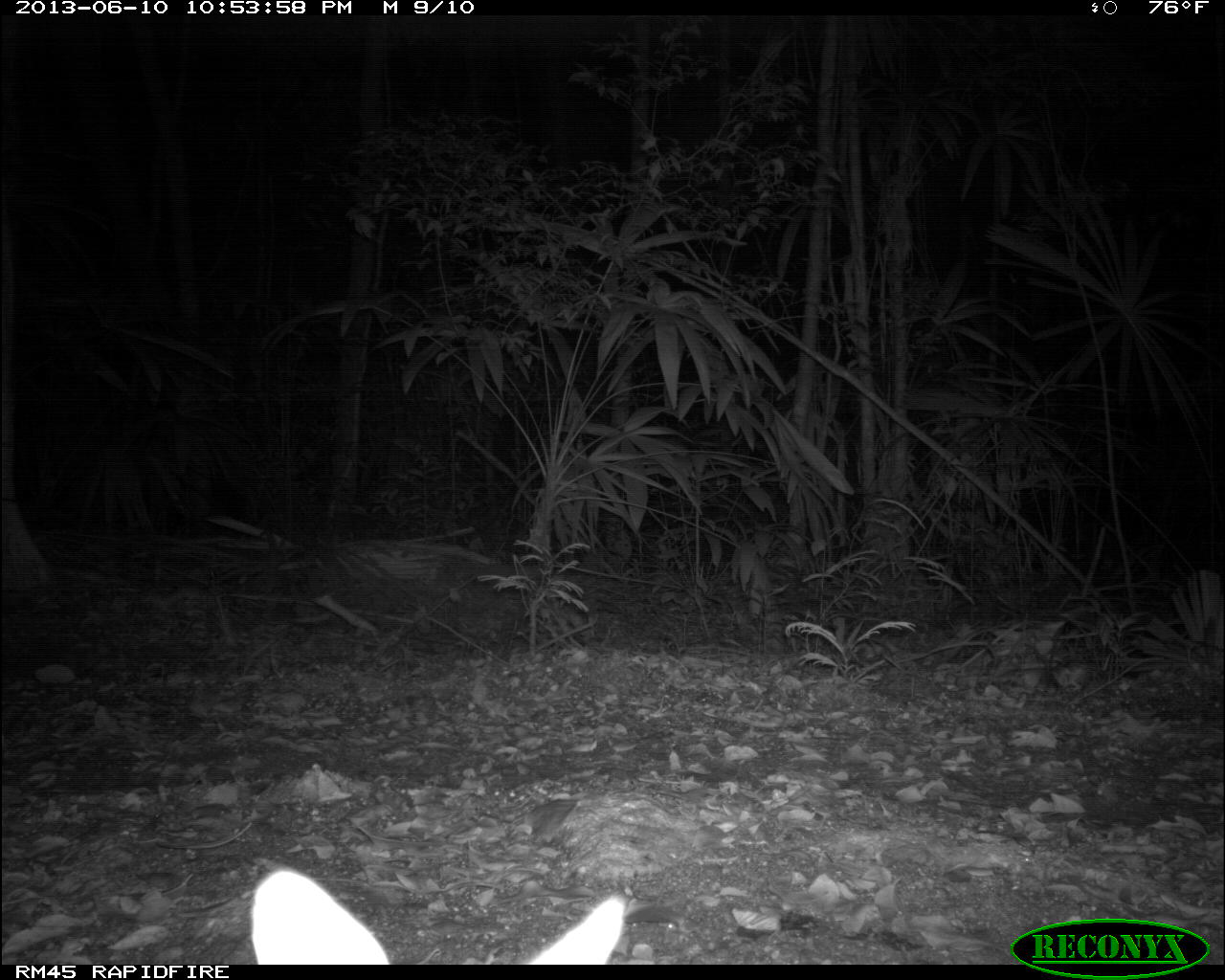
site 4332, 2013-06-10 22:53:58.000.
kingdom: Animalia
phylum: Chordata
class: Mammalia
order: Carnivora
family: Canidae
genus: Urocyon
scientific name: Urocyon cinereoargenteus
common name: gray fox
Urocyon cinereoargenteus (gray fox), count 1.